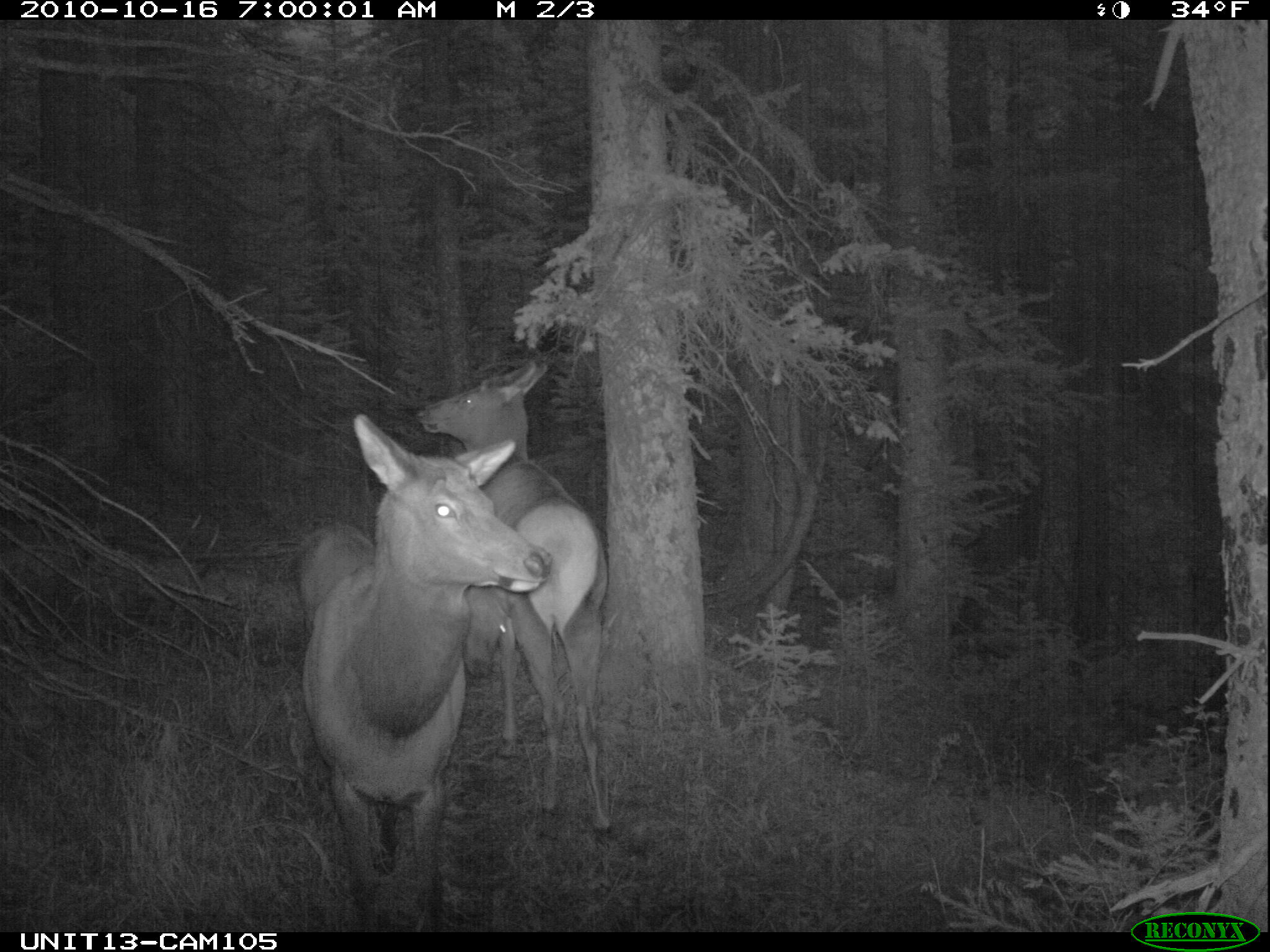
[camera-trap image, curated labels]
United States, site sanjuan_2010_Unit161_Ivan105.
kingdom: Animalia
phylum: Chordata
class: Mammalia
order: Artiodactyla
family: Cervidae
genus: Cervus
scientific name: Cervus elaphus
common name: red deer